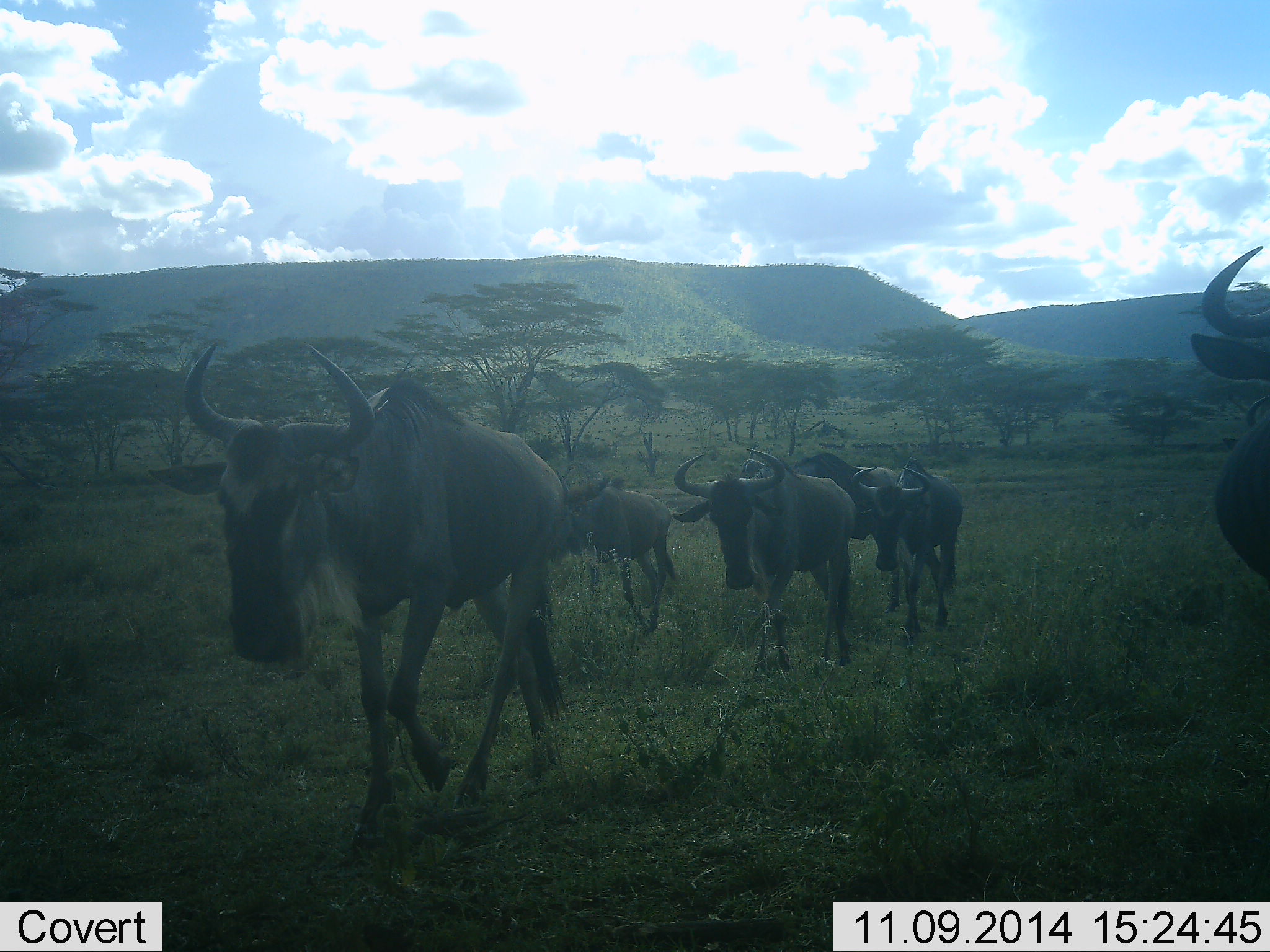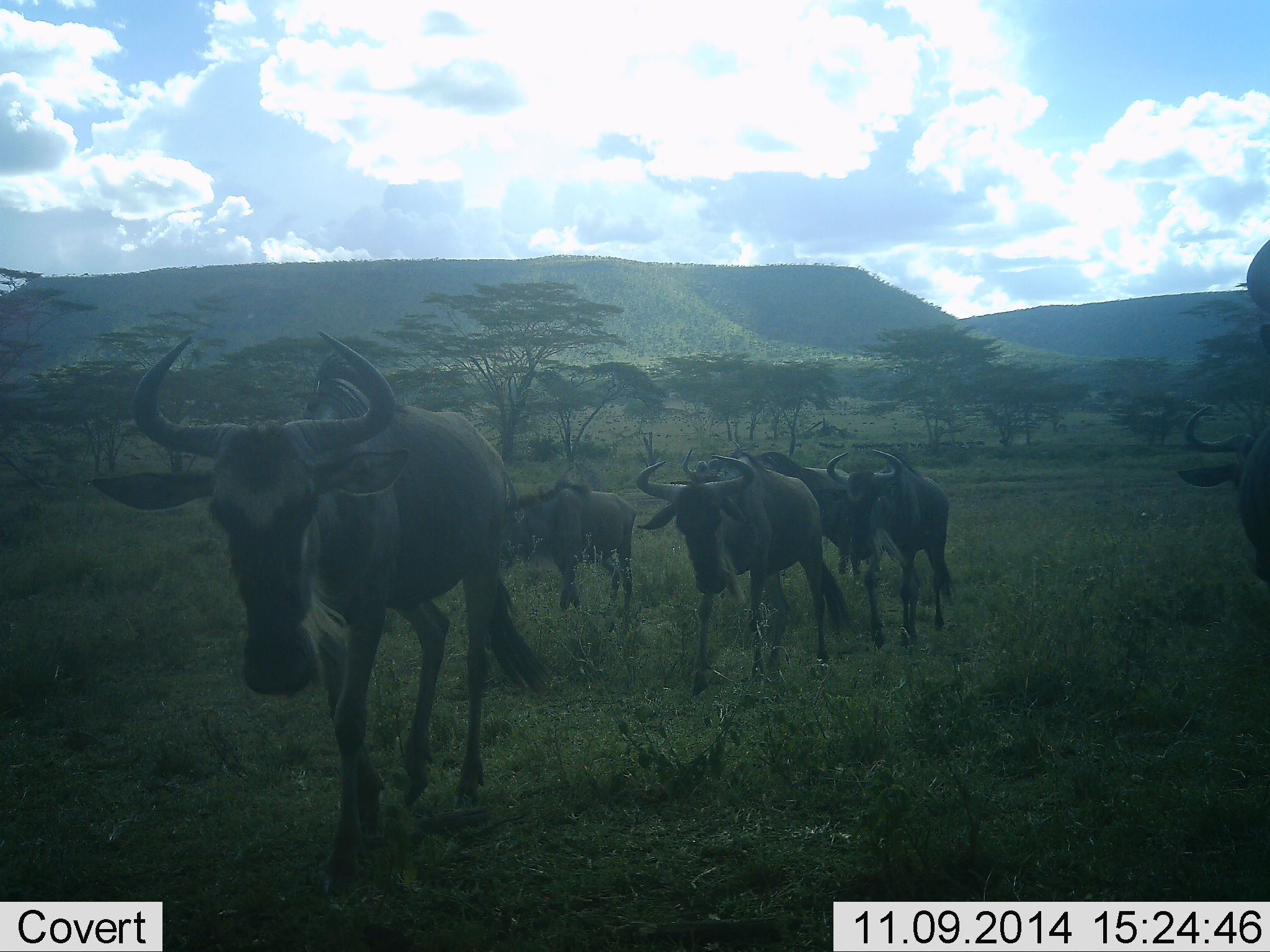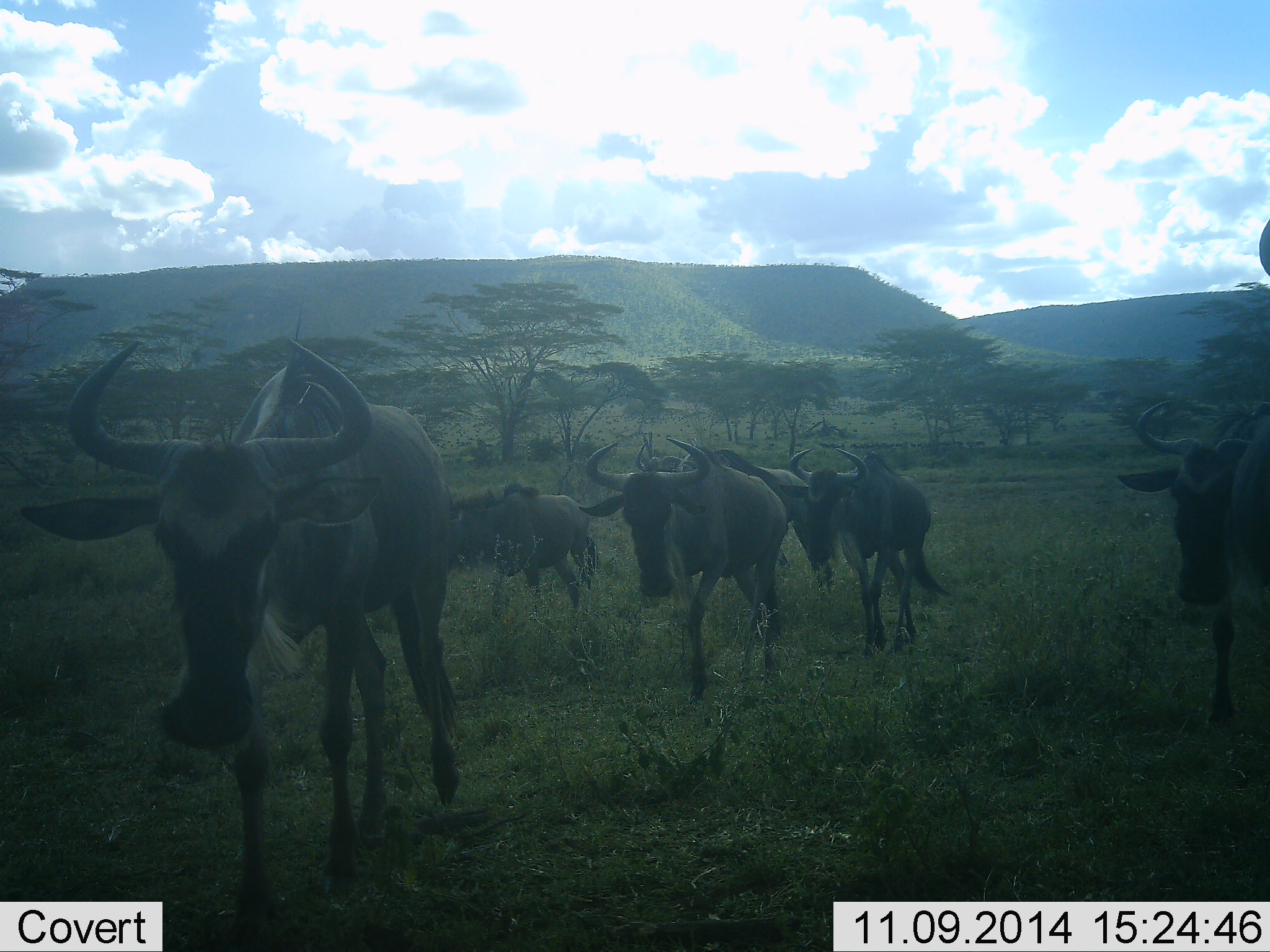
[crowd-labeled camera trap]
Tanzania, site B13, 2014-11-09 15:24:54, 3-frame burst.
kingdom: Animalia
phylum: Chordata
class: Mammalia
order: Artiodactyla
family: Bovidae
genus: Connochaetes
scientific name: Connochaetes taurinus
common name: blue wildebeest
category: wildebeest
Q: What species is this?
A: Wildebeest (blue wildebeest) (Connochaetes taurinus).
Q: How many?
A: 7.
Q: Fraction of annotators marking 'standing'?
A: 0%.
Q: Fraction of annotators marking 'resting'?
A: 0%.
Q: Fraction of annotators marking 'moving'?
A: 100%.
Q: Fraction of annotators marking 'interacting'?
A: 0%.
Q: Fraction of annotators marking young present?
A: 0%.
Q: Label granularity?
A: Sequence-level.